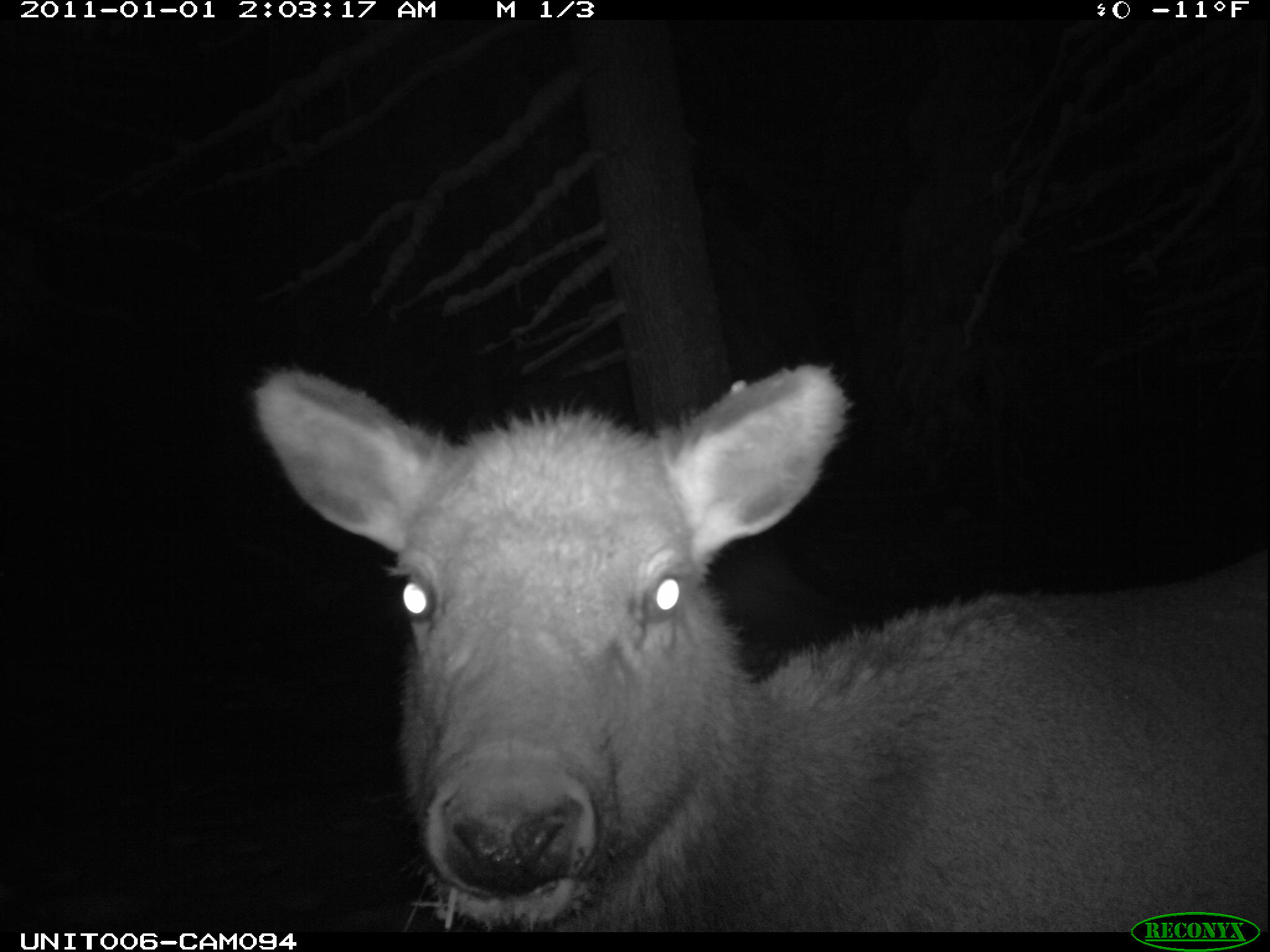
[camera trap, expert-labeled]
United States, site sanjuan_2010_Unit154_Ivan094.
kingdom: Animalia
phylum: Chordata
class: Mammalia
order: Artiodactyla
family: Cervidae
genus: Cervus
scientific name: Cervus elaphus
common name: red deer